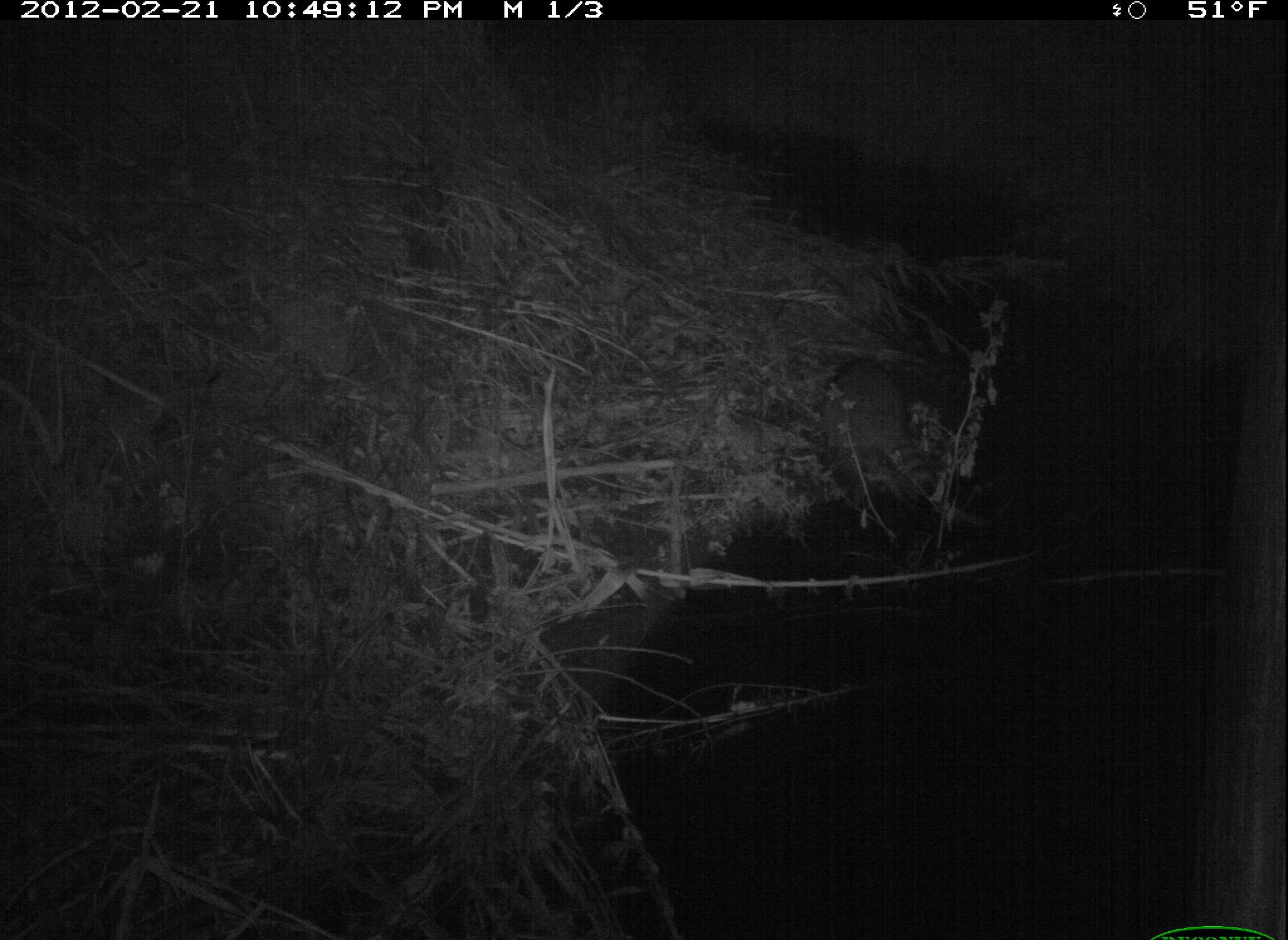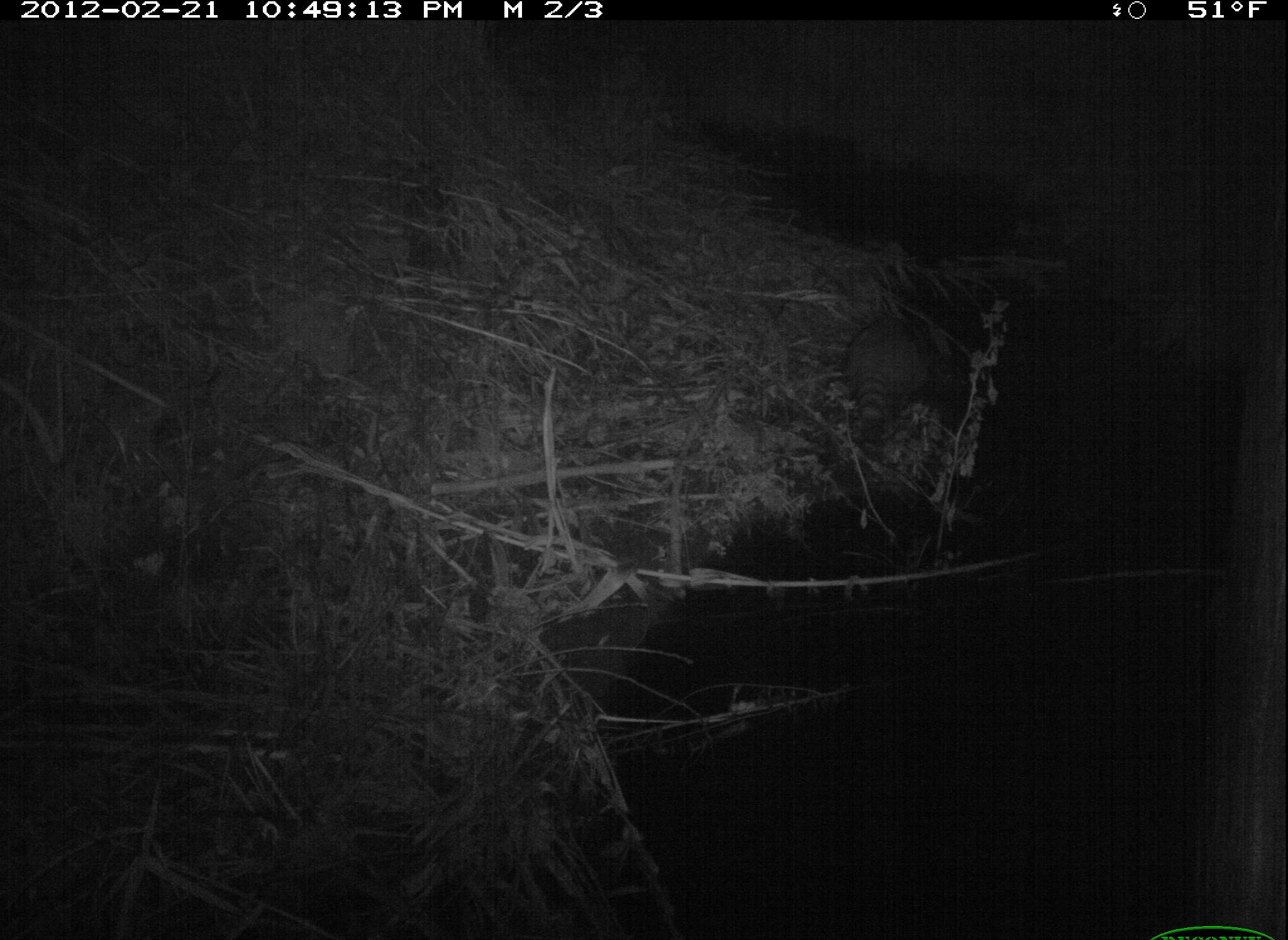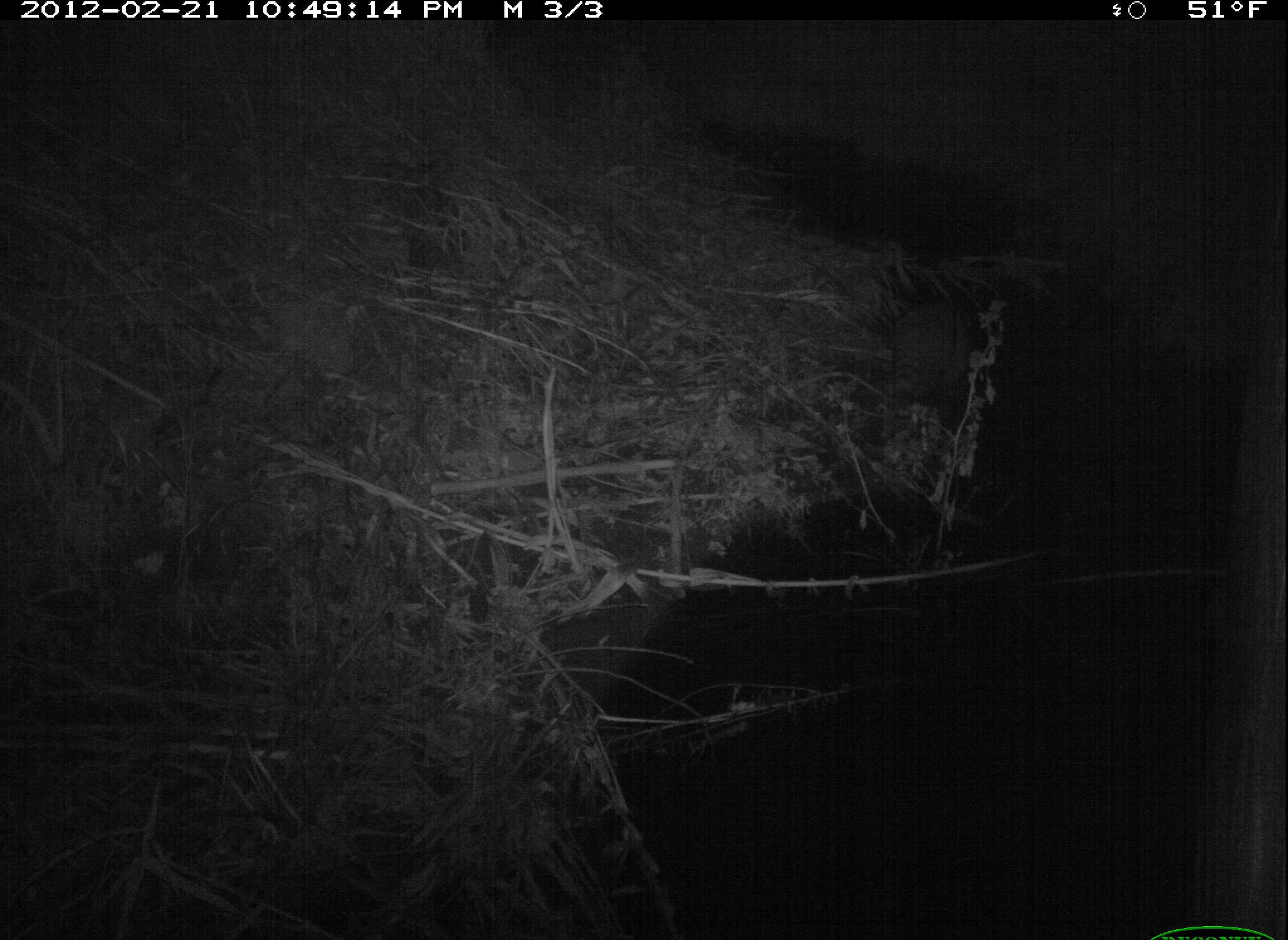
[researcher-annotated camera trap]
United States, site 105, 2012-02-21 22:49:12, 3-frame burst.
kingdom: Animalia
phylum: Chordata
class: Mammalia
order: Carnivora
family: Procyonidae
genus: Procyon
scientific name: Procyon lotor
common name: raccoon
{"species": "raccoon (Procyon lotor)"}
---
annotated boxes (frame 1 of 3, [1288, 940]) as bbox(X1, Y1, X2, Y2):
raccoon: bbox(817, 346, 956, 525)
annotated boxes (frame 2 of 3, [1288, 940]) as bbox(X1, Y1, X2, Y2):
raccoon: bbox(836, 304, 950, 465)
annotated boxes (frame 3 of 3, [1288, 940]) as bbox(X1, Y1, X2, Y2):
raccoon: bbox(876, 292, 992, 424)